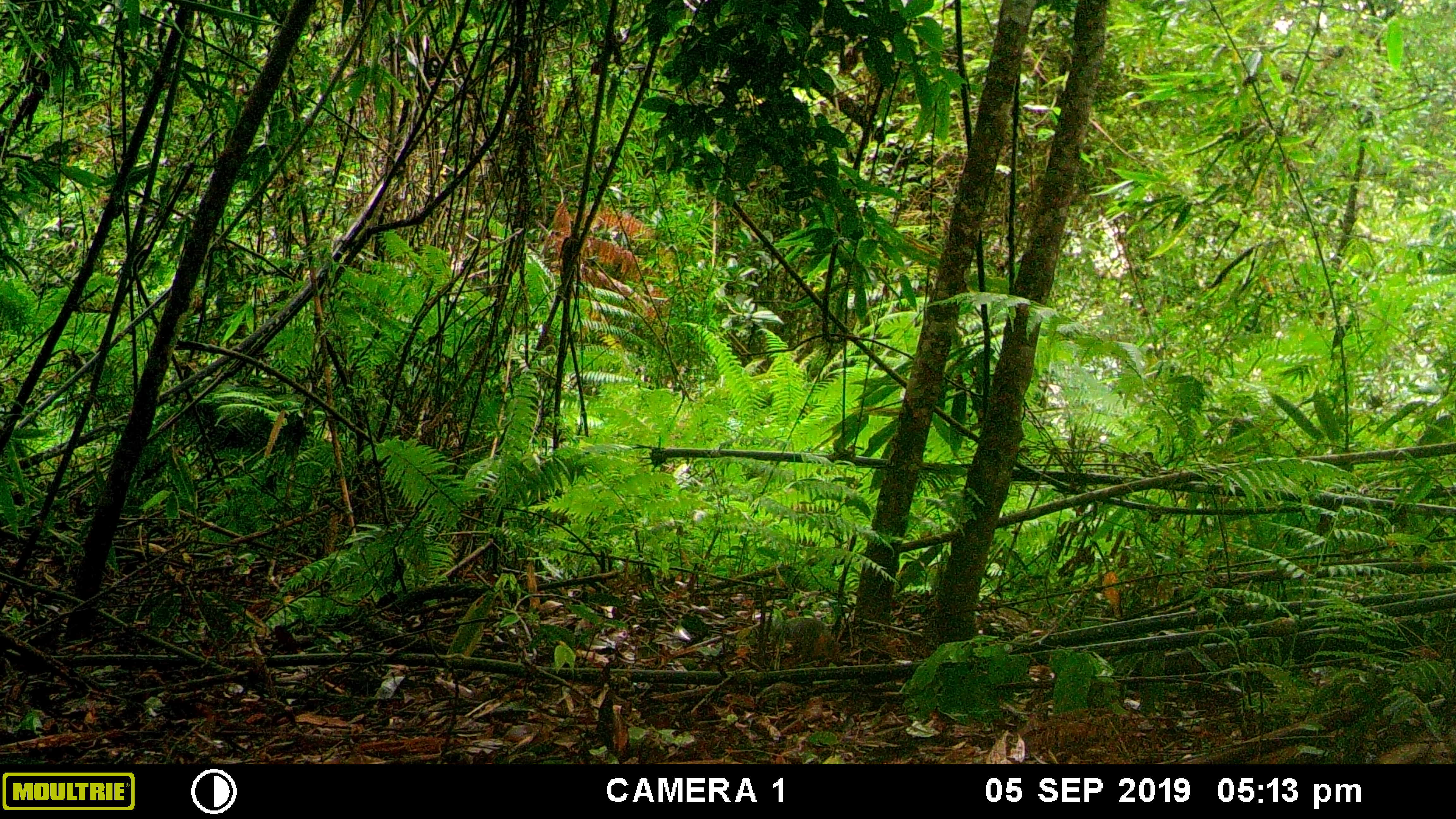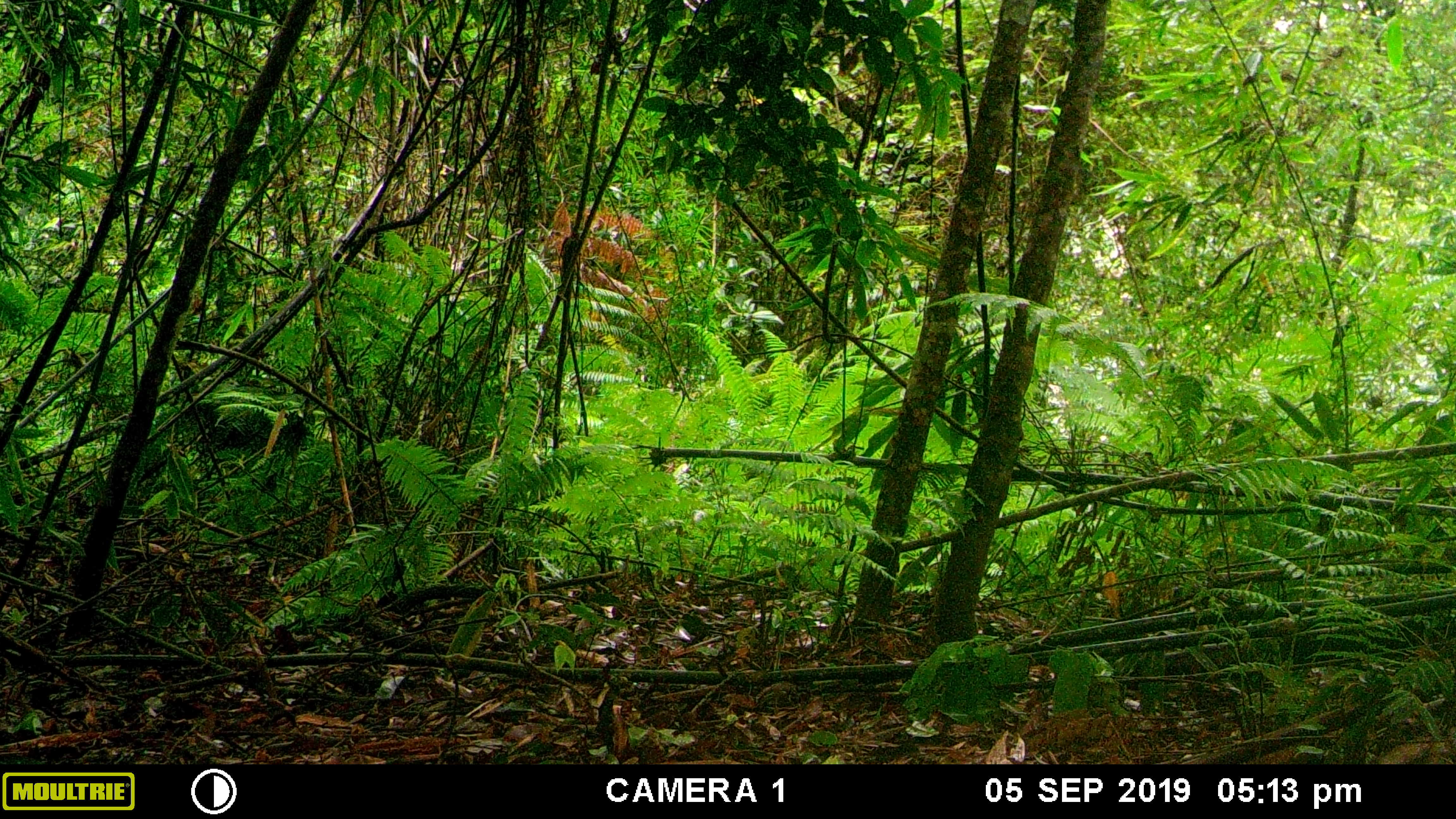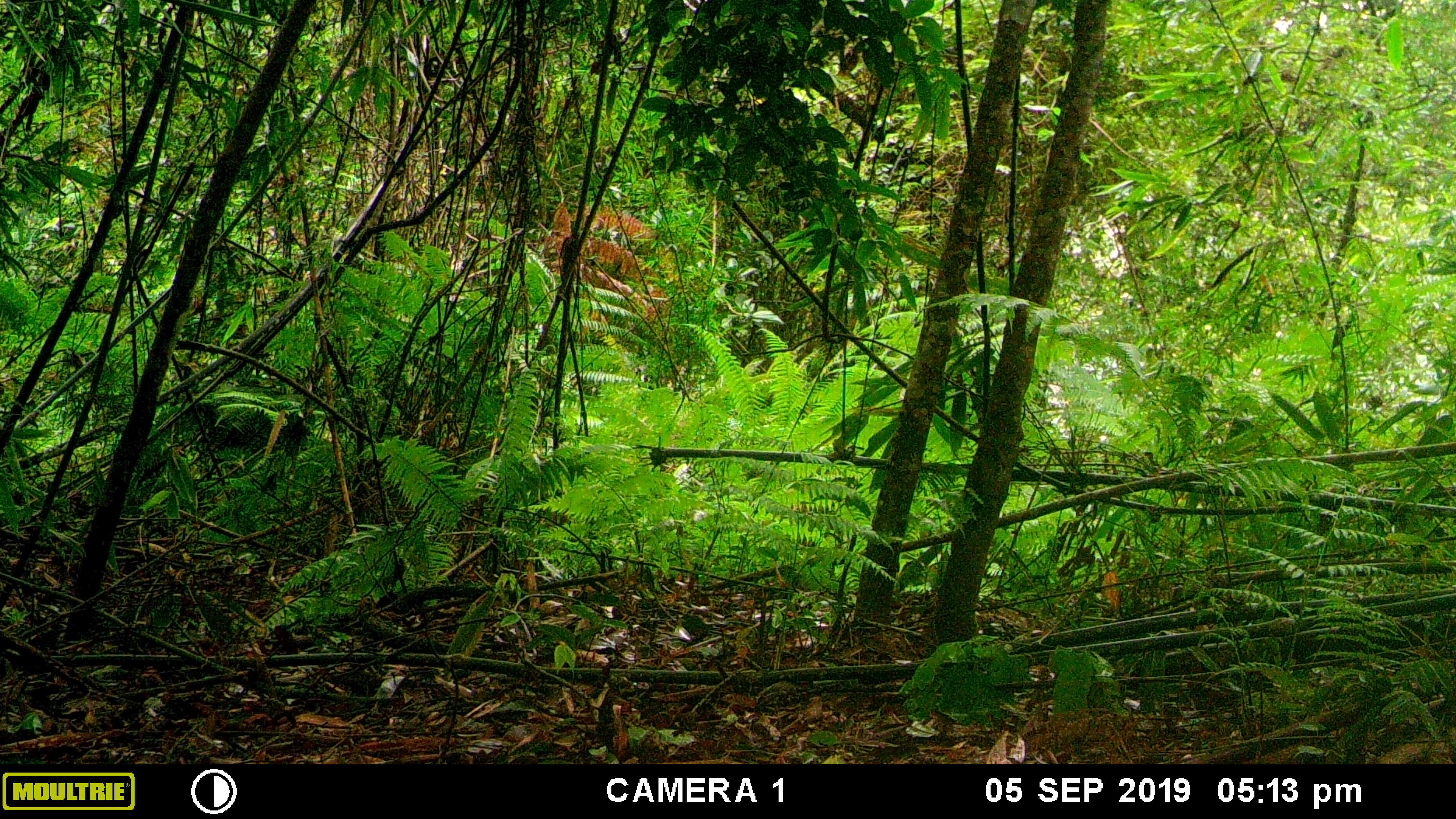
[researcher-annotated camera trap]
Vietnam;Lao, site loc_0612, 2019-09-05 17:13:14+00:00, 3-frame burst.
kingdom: Animalia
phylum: Chordata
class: Mammalia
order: Rodentia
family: Sciuridae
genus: Dremomys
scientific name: Dremomys rufigenis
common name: red-cheeked squirrel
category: red cheeked squirrel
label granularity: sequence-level